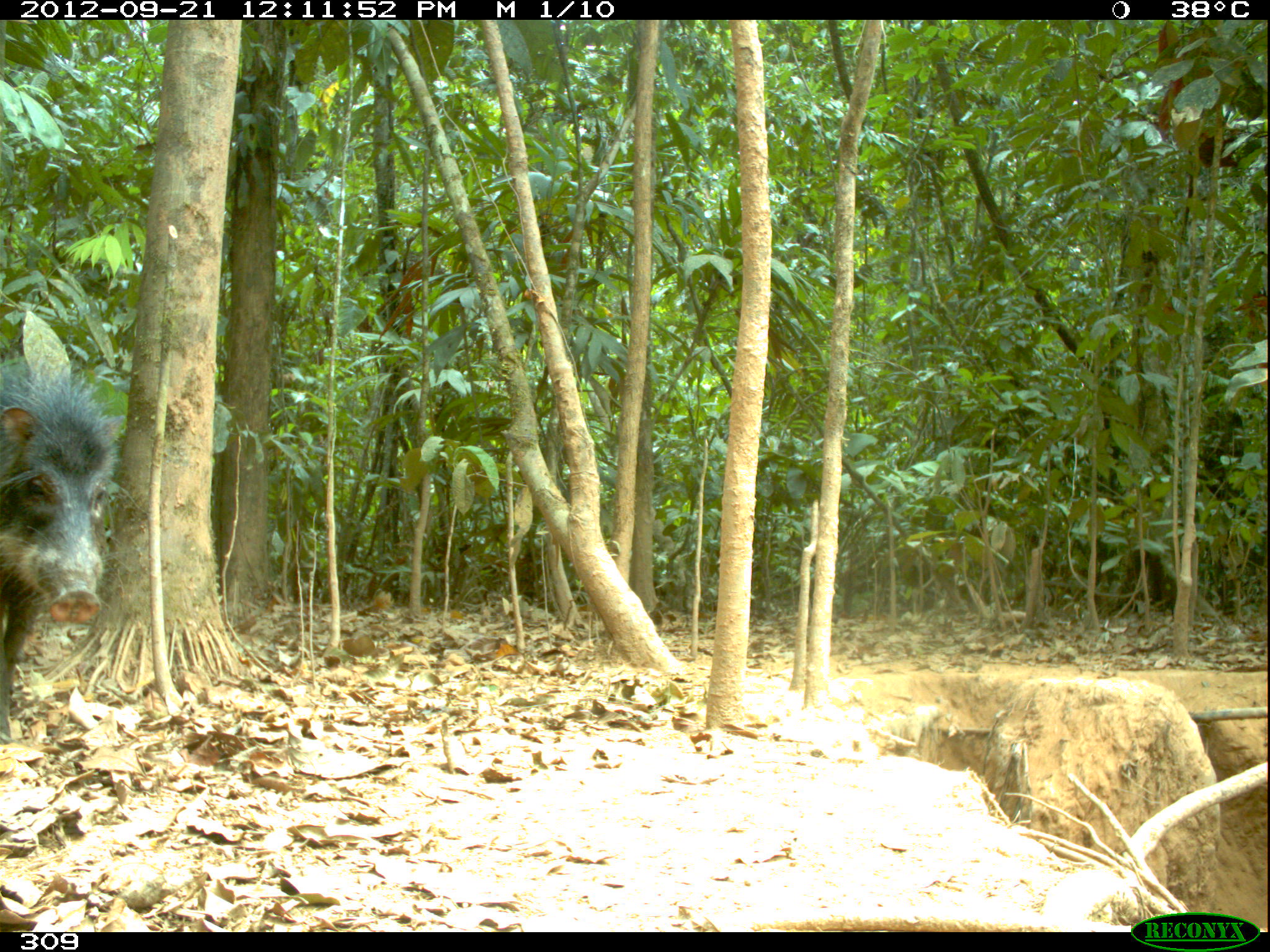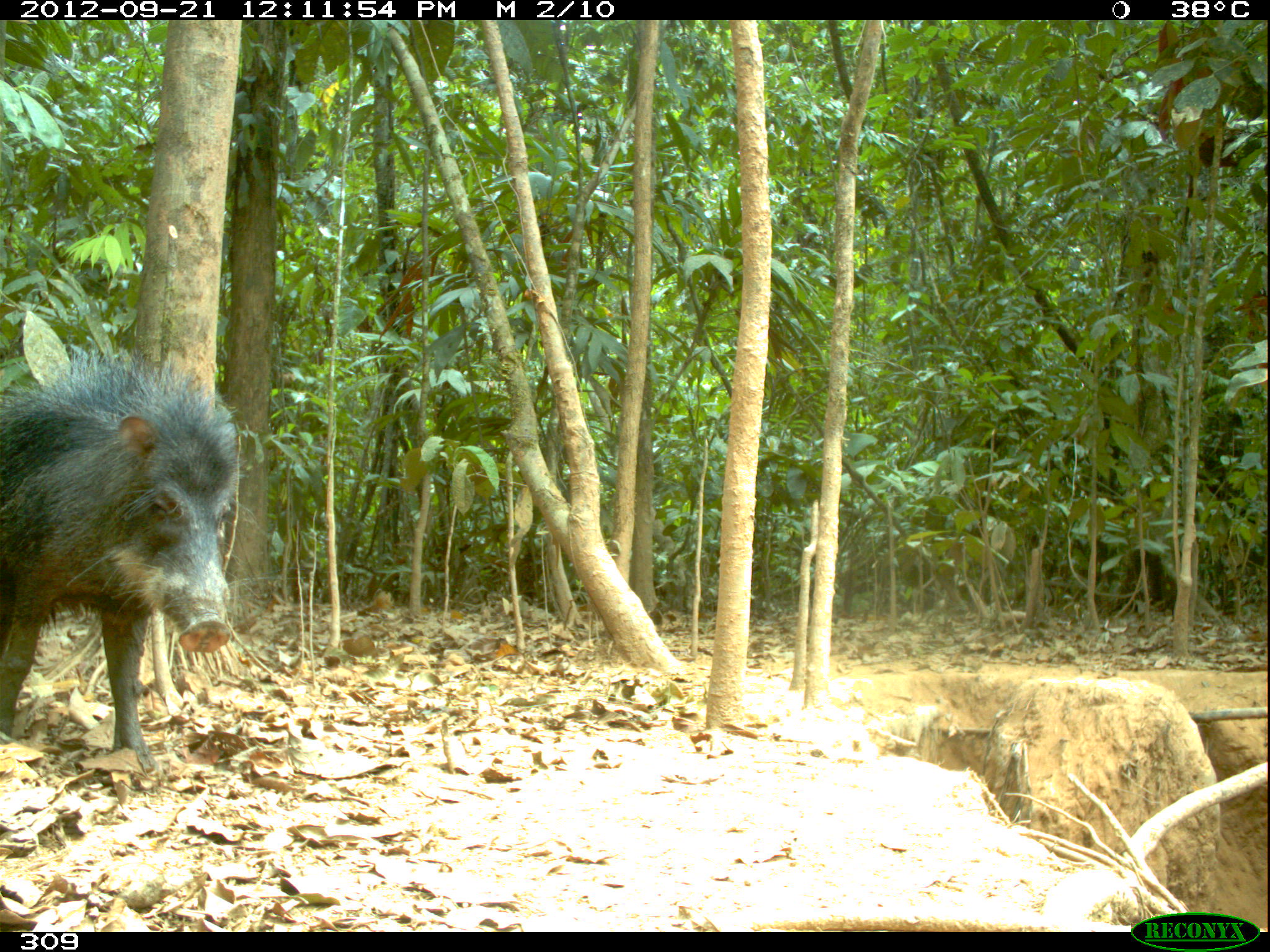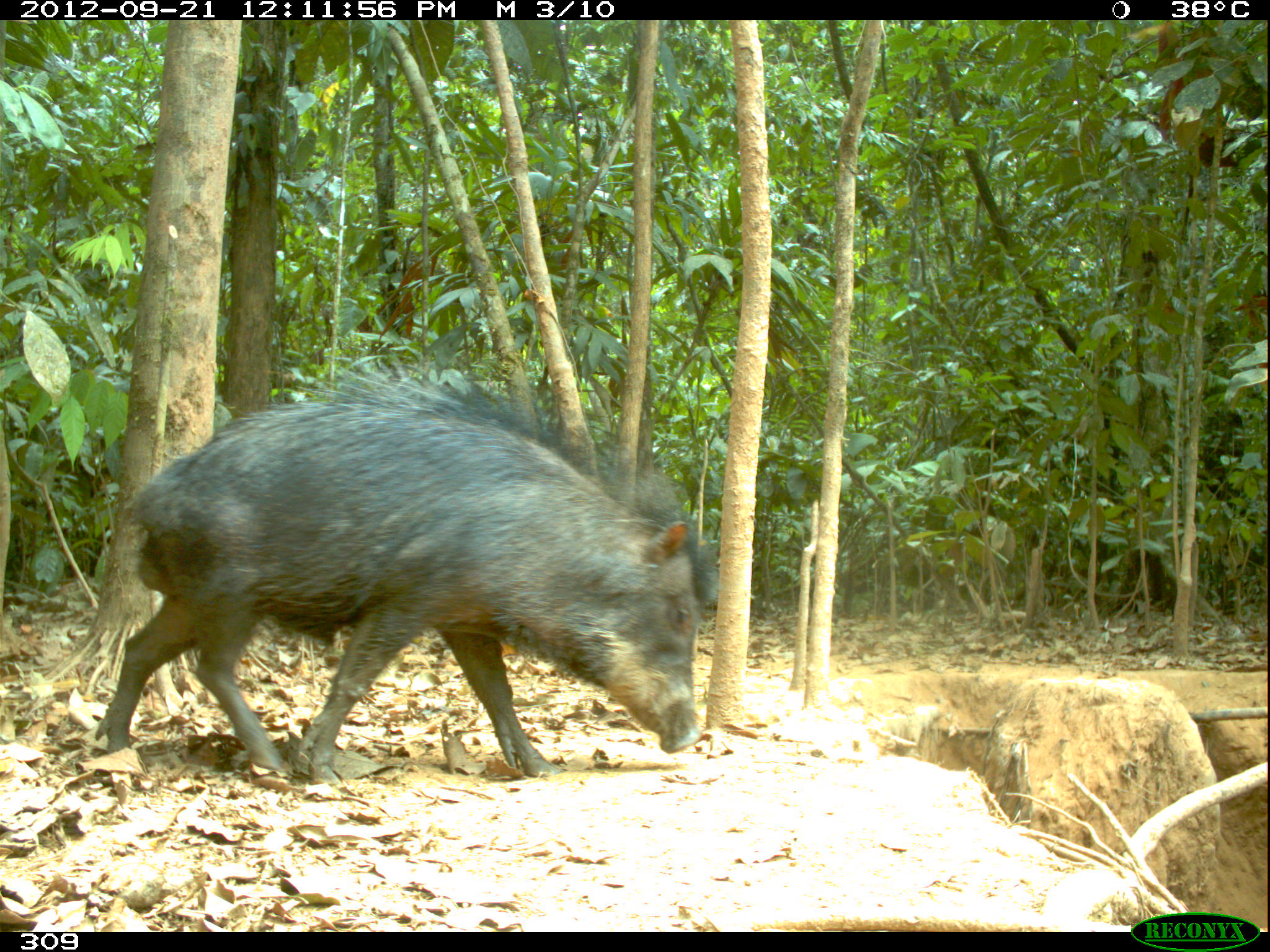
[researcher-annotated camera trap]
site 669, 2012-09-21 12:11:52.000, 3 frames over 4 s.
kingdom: Animalia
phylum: Chordata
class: Mammalia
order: Artiodactyla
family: Tayassuidae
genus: Tayassu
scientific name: Tayassu pecari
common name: white-lipped peccary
Tayassu pecari (white-lipped peccary).